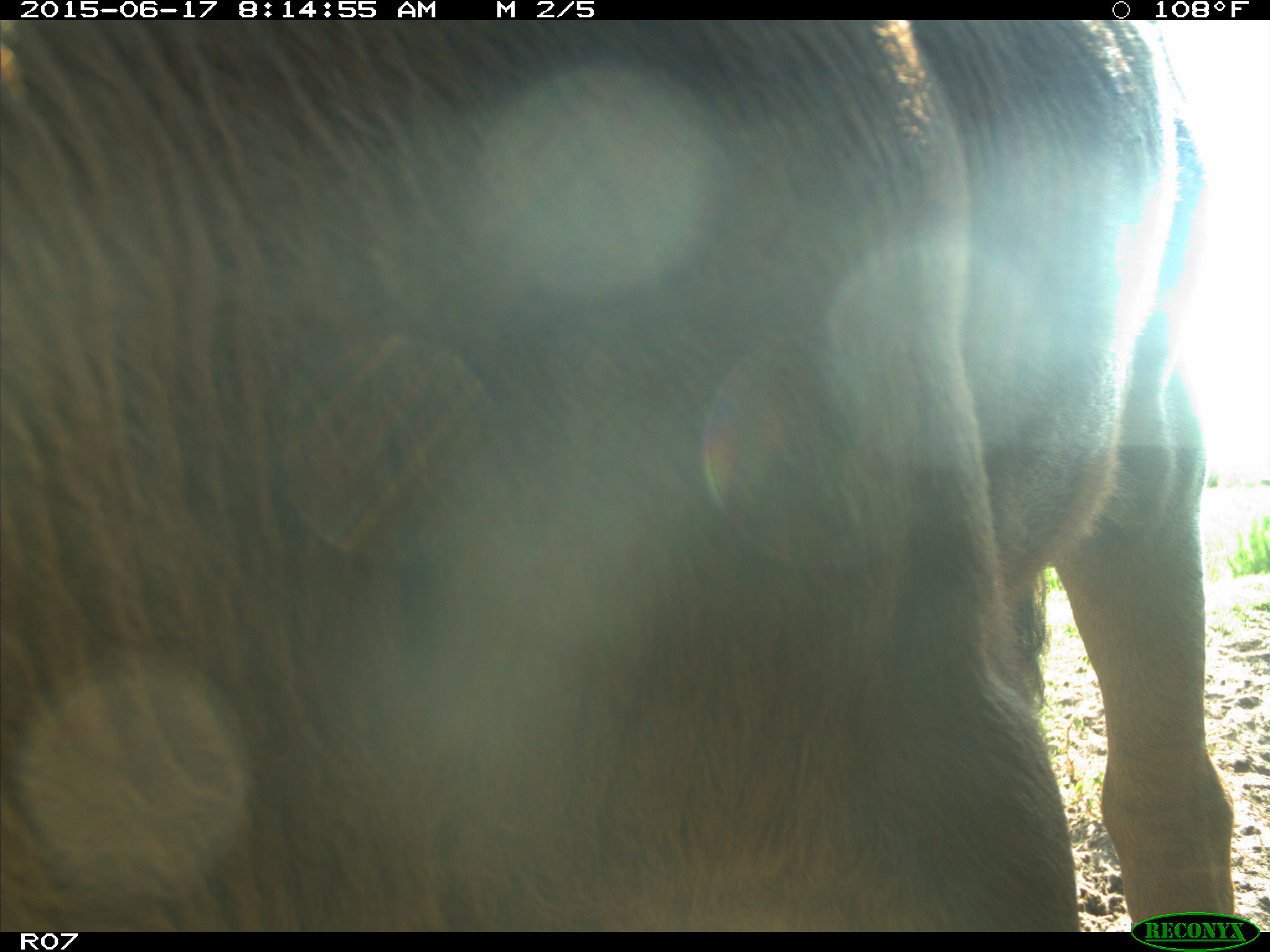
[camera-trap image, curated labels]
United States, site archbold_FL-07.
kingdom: Animalia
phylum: Chordata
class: Mammalia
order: Artiodactyla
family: Bovidae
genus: Bos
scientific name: Bos taurus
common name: domestic cow